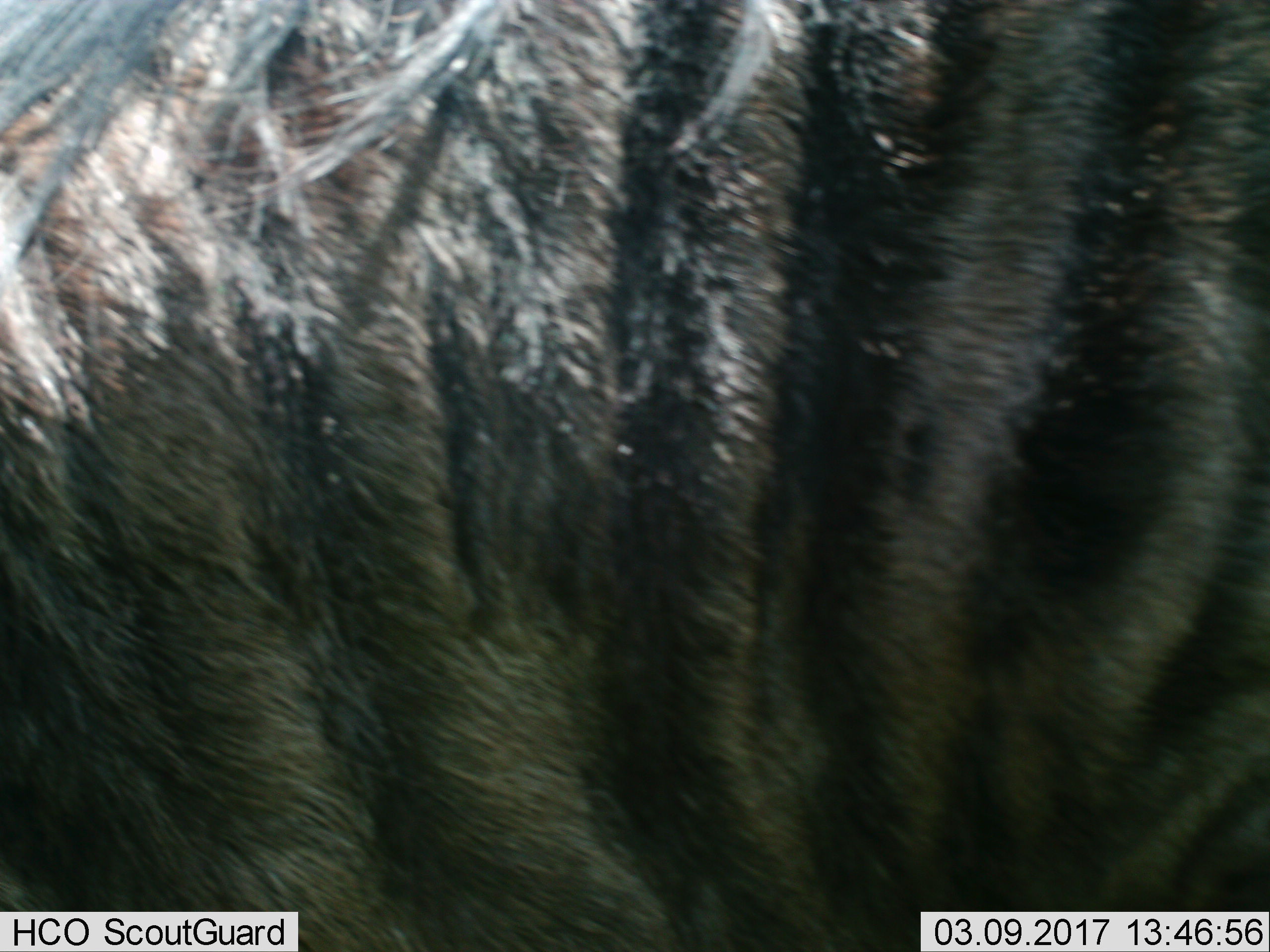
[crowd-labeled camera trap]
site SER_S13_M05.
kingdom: Animalia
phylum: Chordata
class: Mammalia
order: Artiodactyla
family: Bovidae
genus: Connochaetes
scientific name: Connochaetes taurinus taurinus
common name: blue wildebeest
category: wildebeestblue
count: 1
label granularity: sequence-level